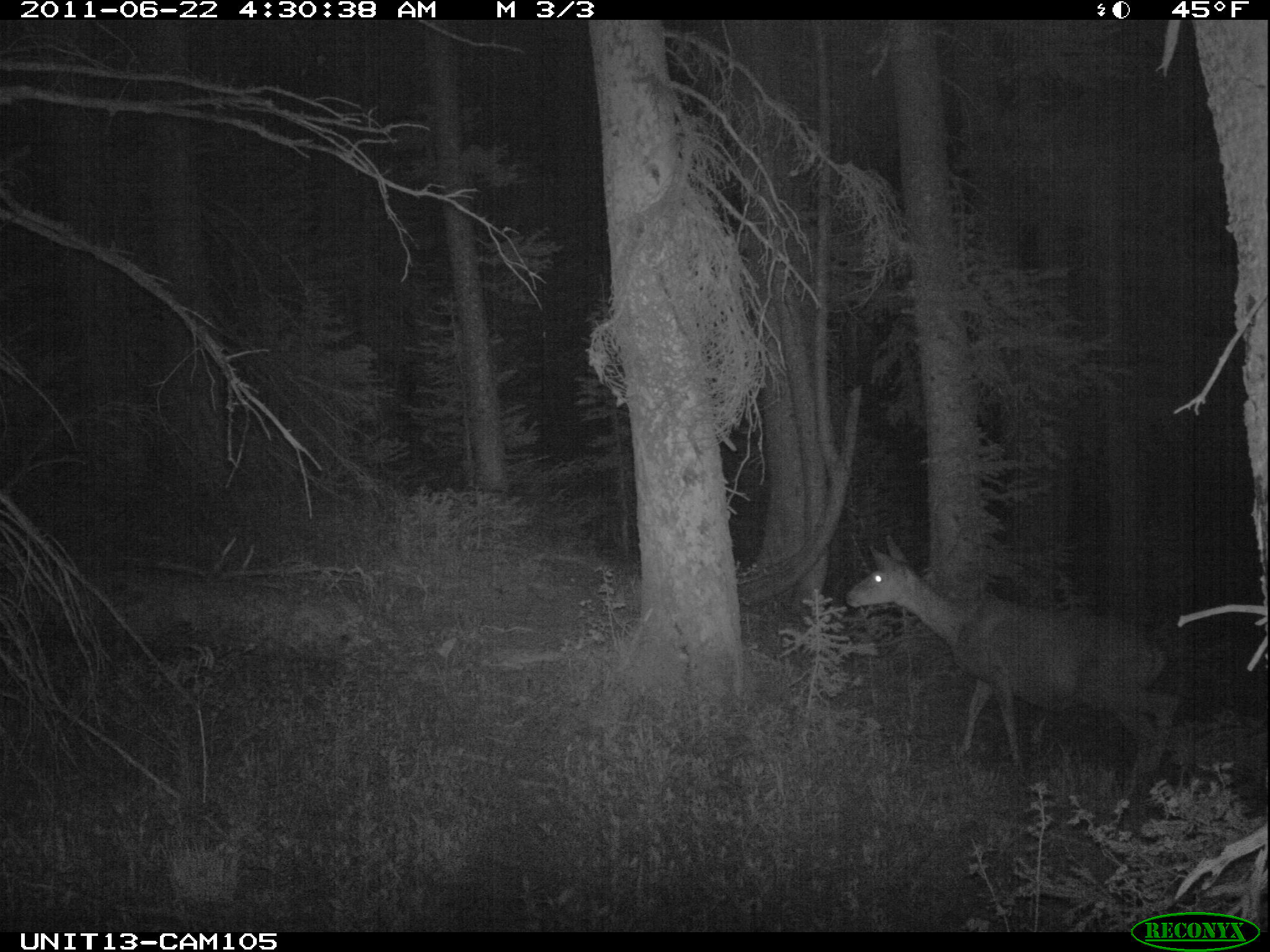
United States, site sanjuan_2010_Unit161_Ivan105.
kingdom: Animalia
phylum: Chordata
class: Mammalia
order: Artiodactyla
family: Cervidae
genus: Odocoileus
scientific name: Odocoileus hemionus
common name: mule deer